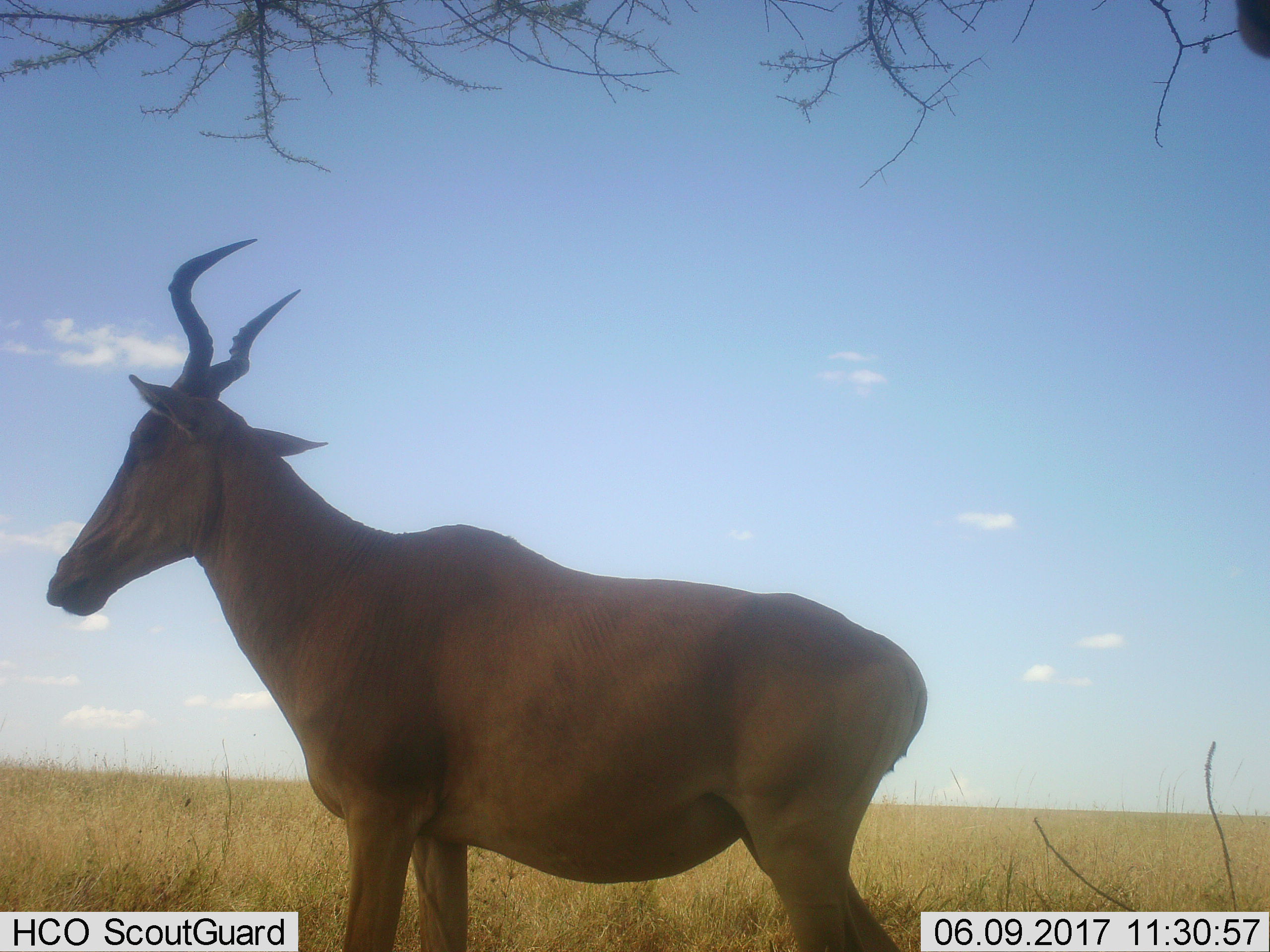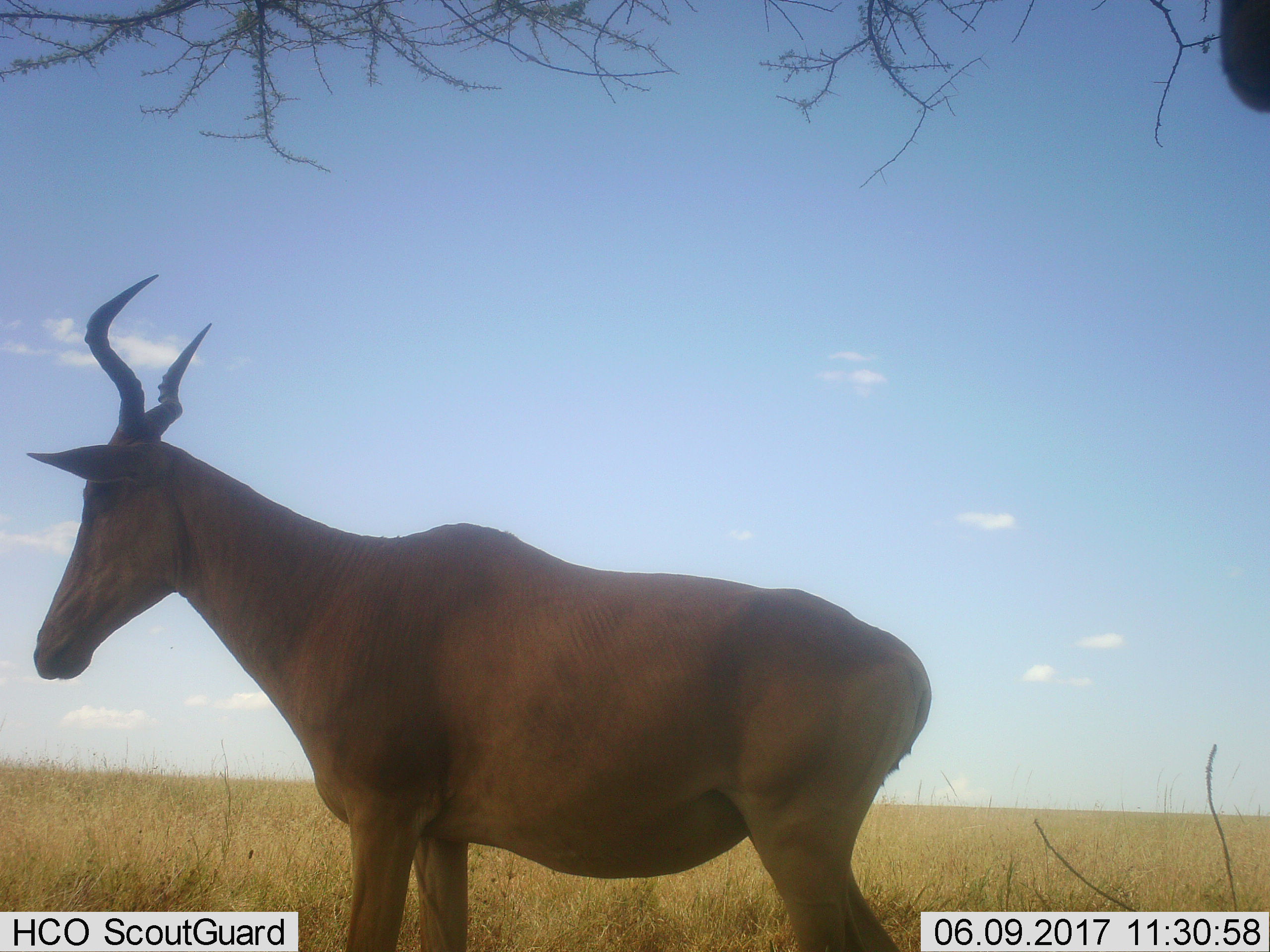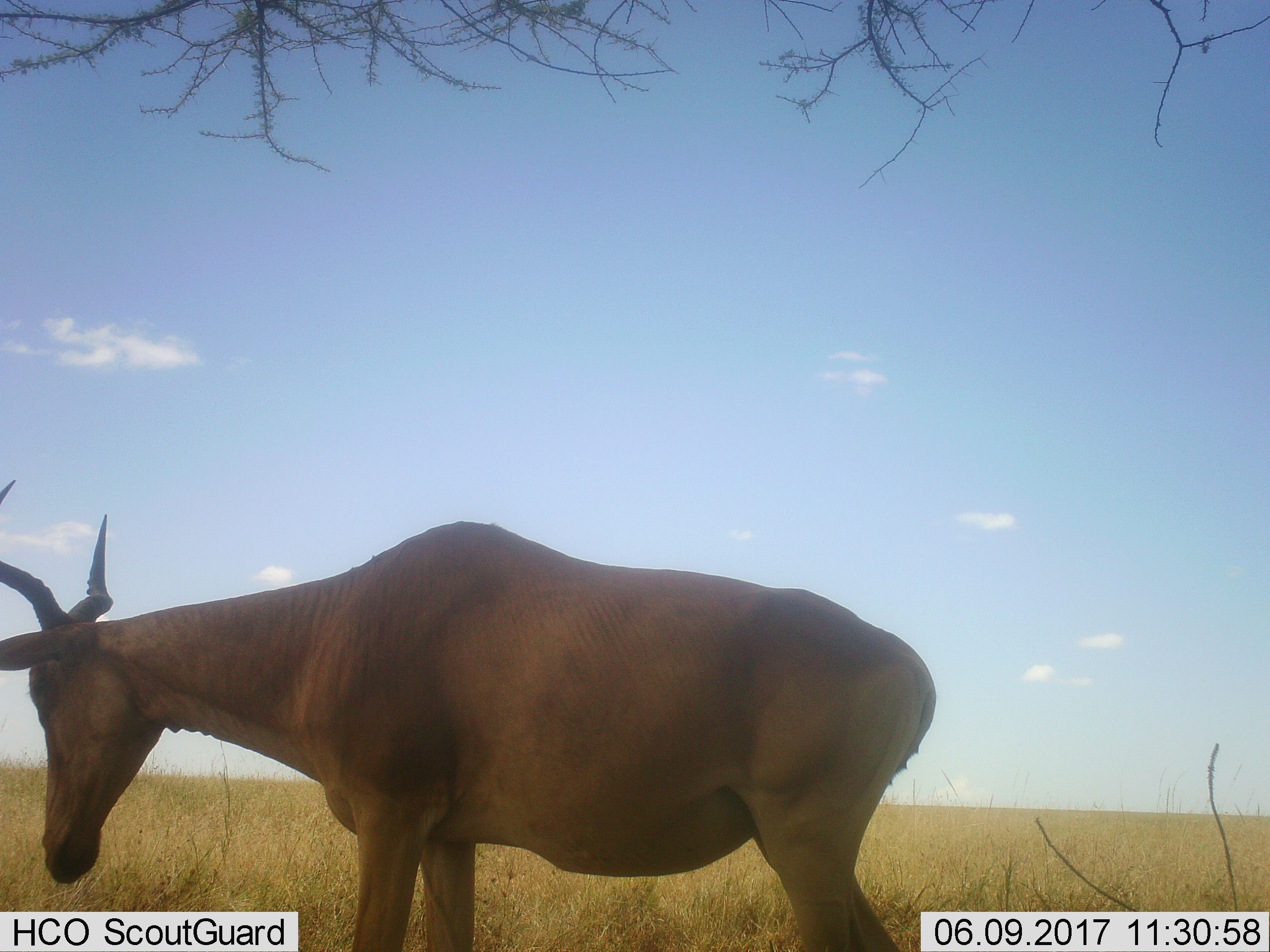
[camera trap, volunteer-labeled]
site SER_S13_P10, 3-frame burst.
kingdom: Animalia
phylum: Chordata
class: Mammalia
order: Artiodactyla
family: Bovidae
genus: Alcelaphus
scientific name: Alcelaphus buselaphus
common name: hartebeest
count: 1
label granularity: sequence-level